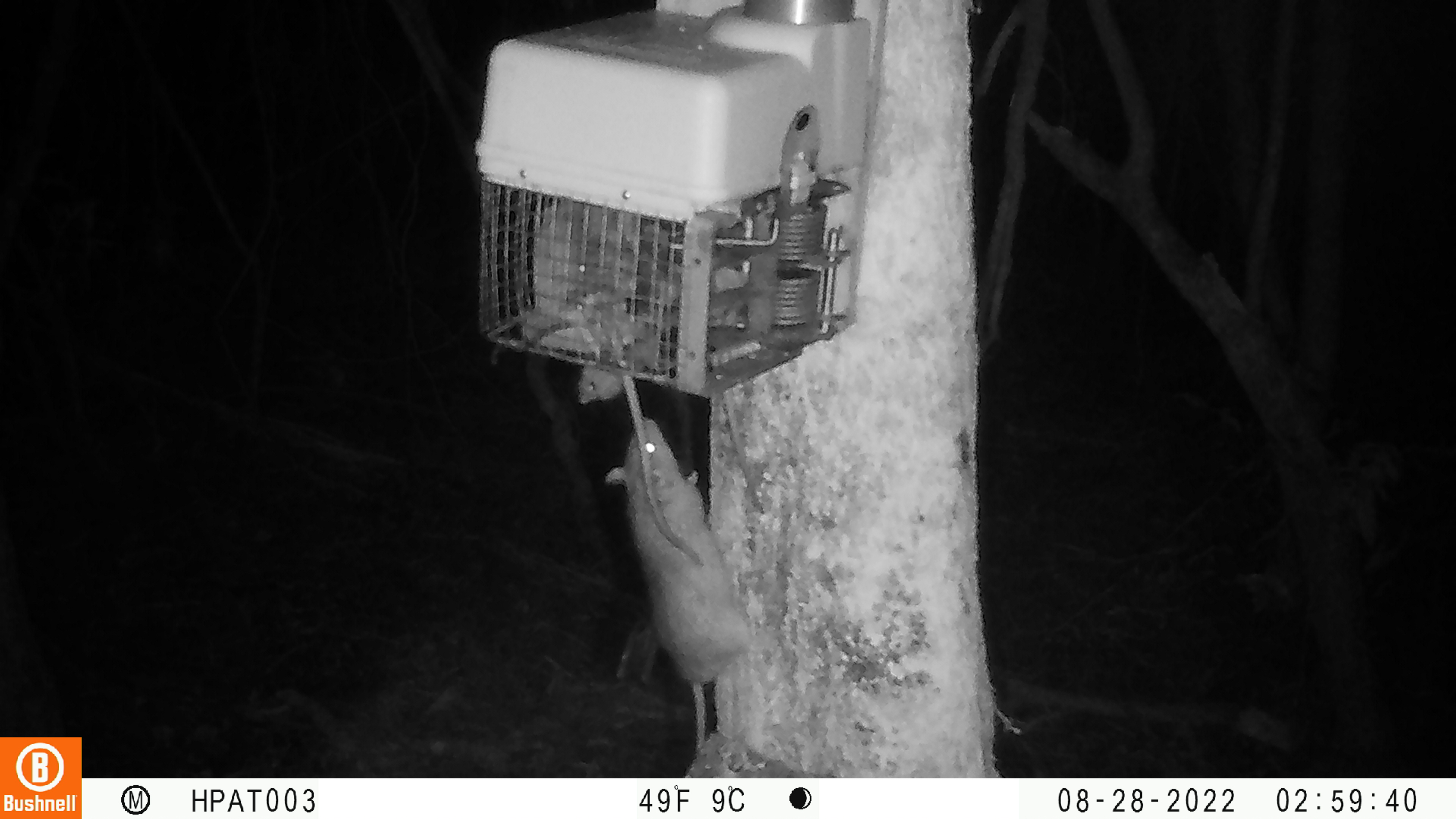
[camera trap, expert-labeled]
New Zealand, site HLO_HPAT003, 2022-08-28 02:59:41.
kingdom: Animalia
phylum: Chordata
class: Mammalia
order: Rodentia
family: Muridae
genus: Rattus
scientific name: Rattus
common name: rat